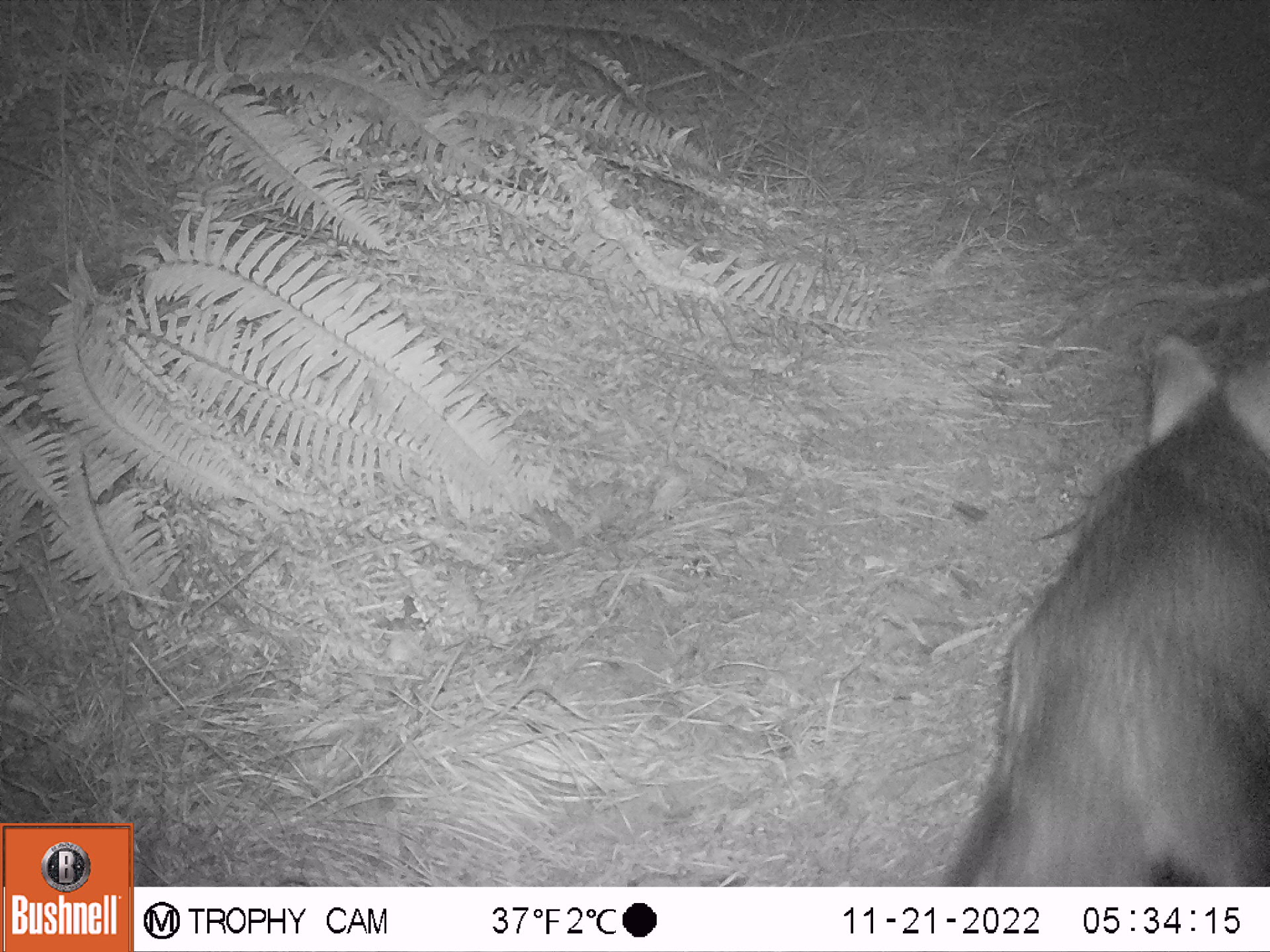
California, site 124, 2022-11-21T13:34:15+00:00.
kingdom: Animalia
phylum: Chordata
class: Mammalia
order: Carnivora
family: Canidae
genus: Urocyon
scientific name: Urocyon cinereoargenteus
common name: gray fox